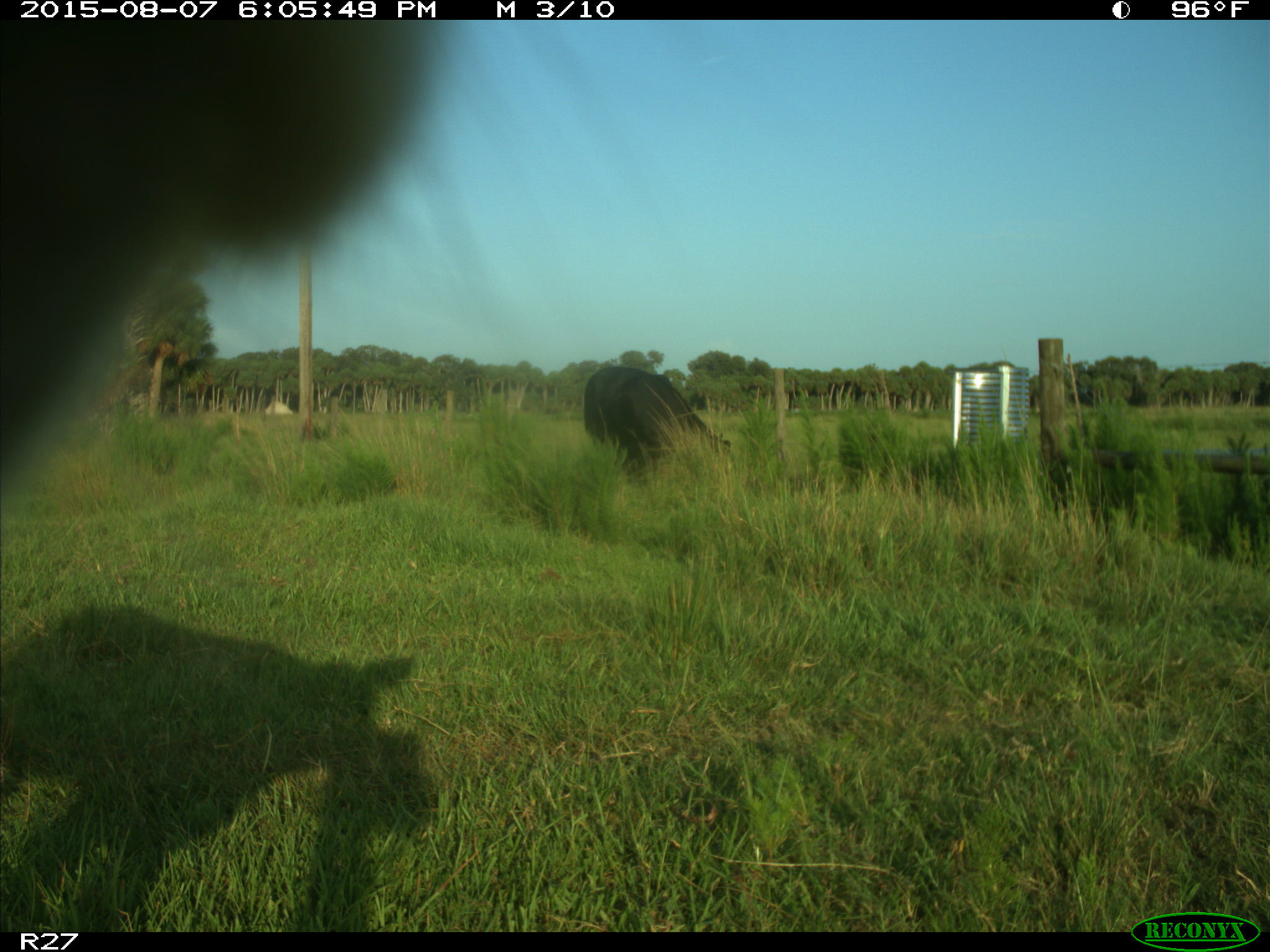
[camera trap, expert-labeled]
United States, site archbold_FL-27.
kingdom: Animalia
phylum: Chordata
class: Mammalia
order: Artiodactyla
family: Bovidae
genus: Bos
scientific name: Bos taurus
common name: domestic cow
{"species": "Bos taurus (domestic cow)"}